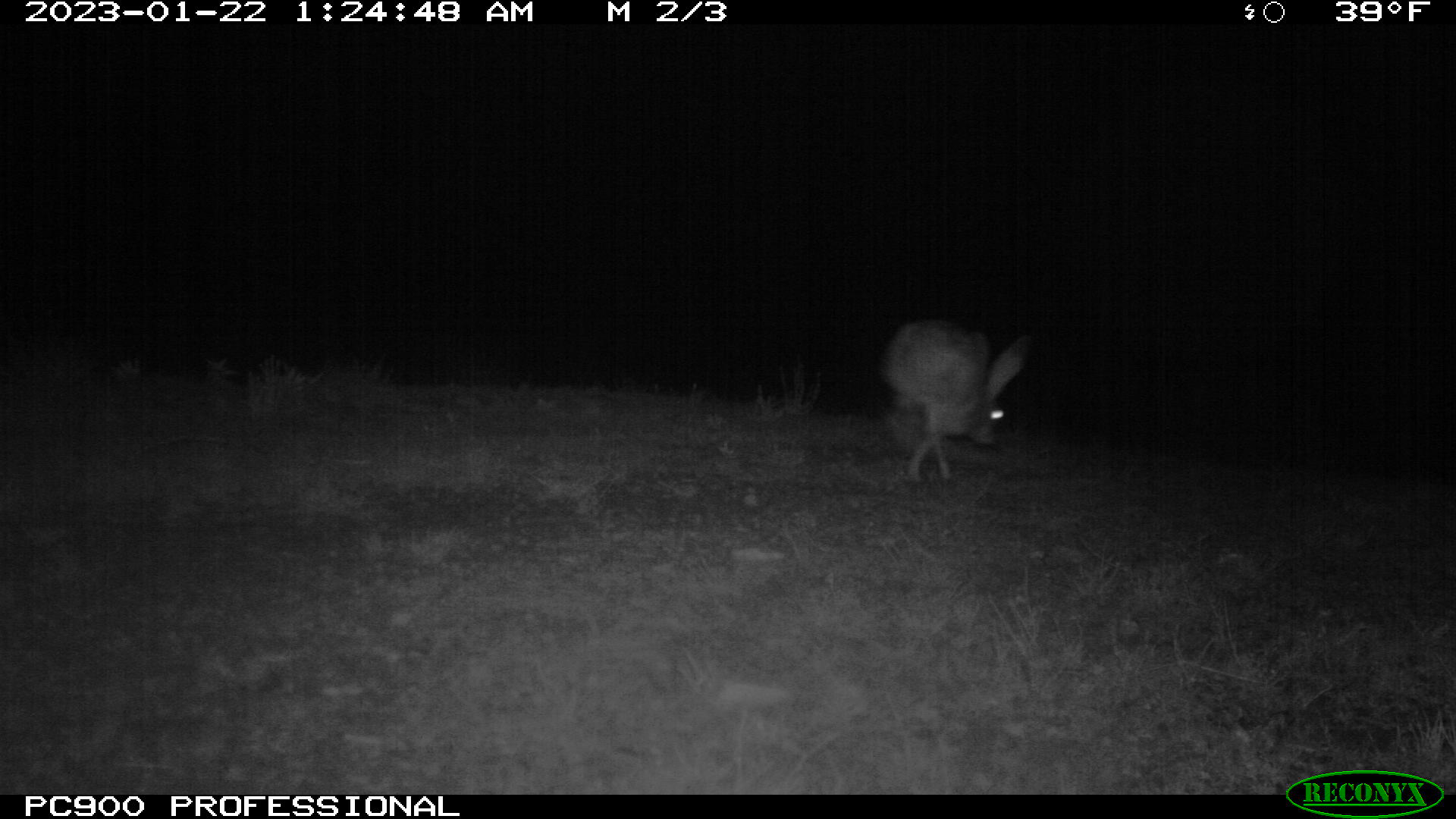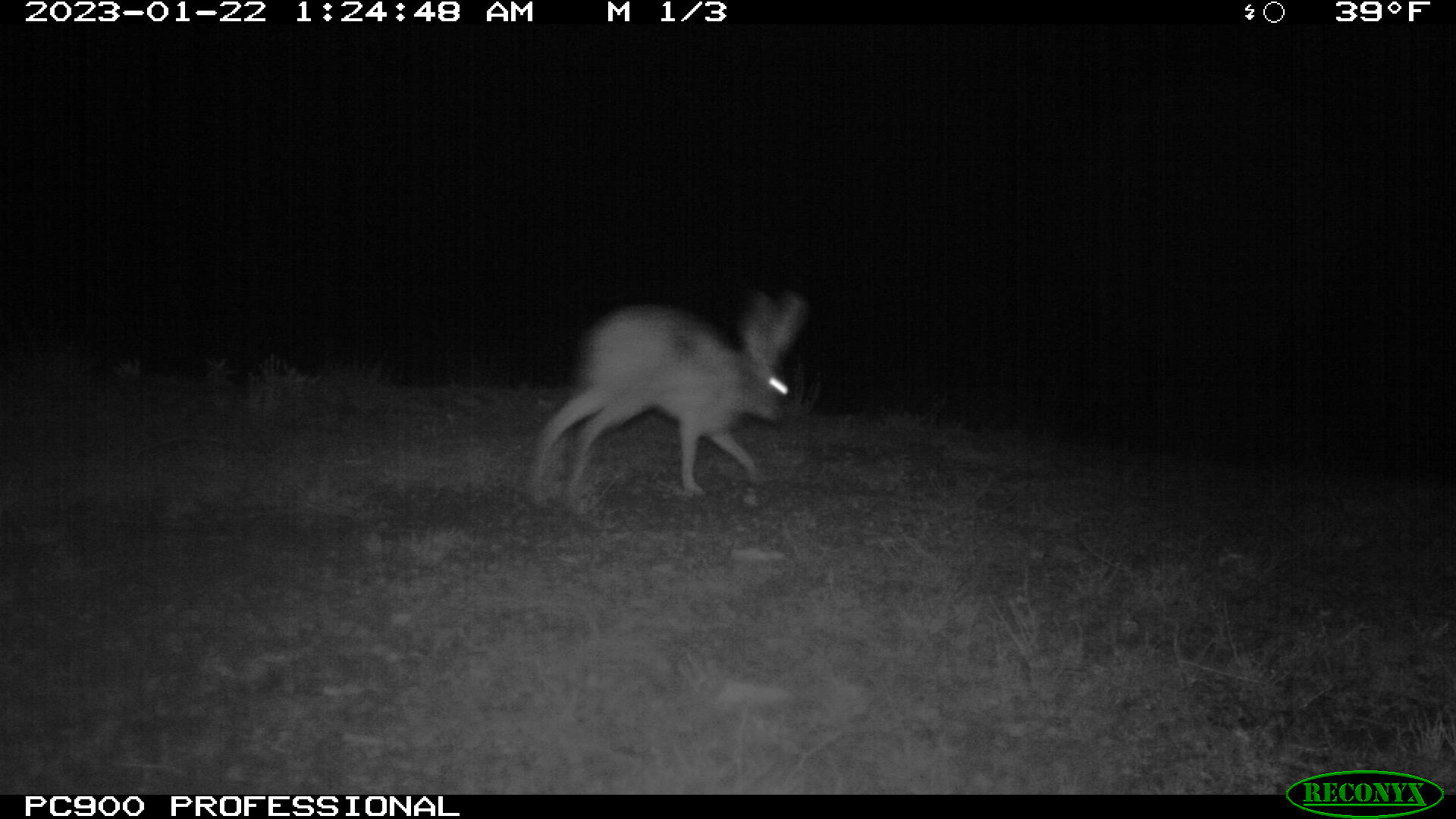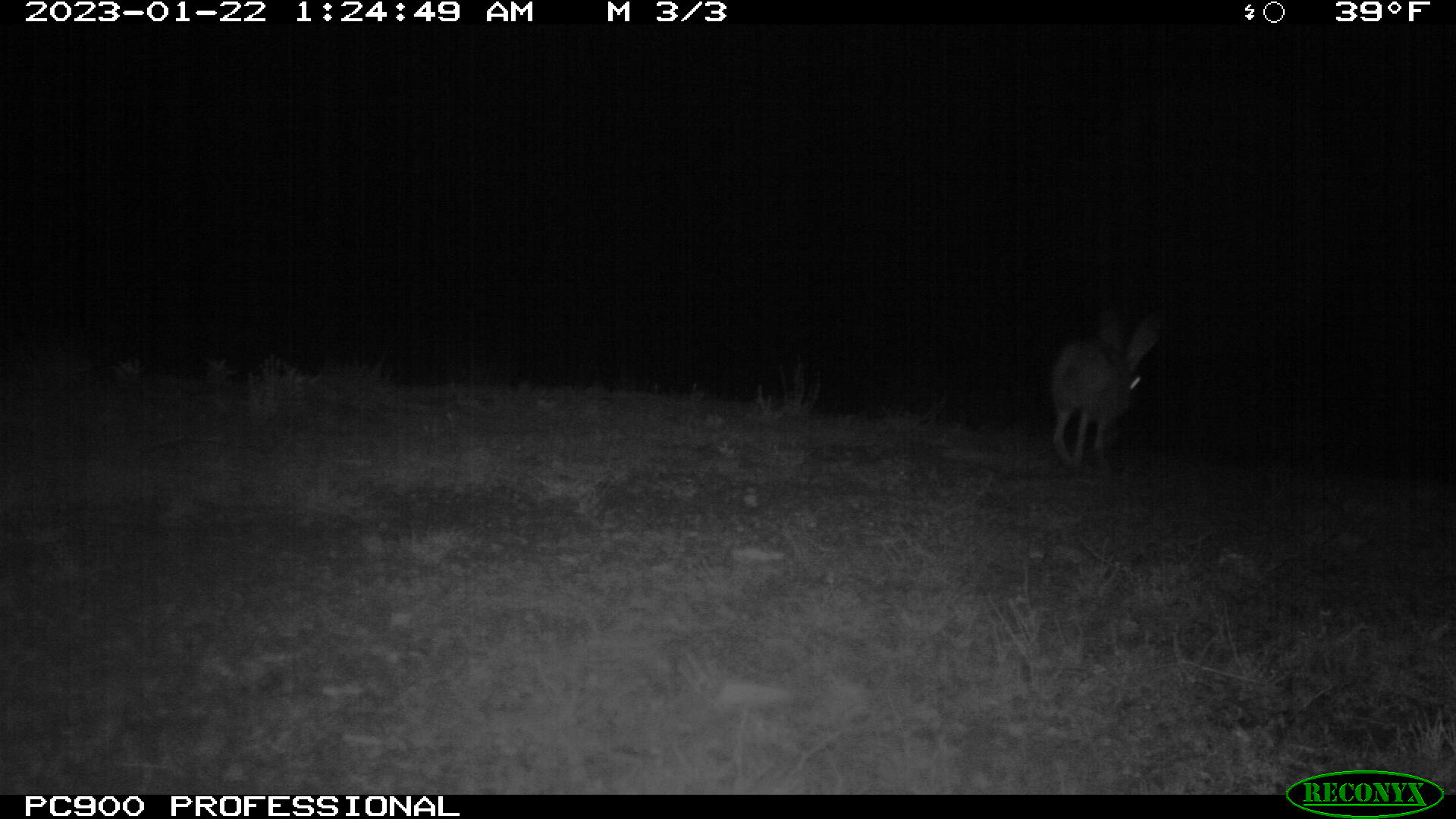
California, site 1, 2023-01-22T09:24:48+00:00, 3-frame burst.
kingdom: Animalia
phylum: Chordata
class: Mammalia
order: Lagomorpha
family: Leporidae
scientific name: Leporidae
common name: rabbit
Rabbit (Leporidae).